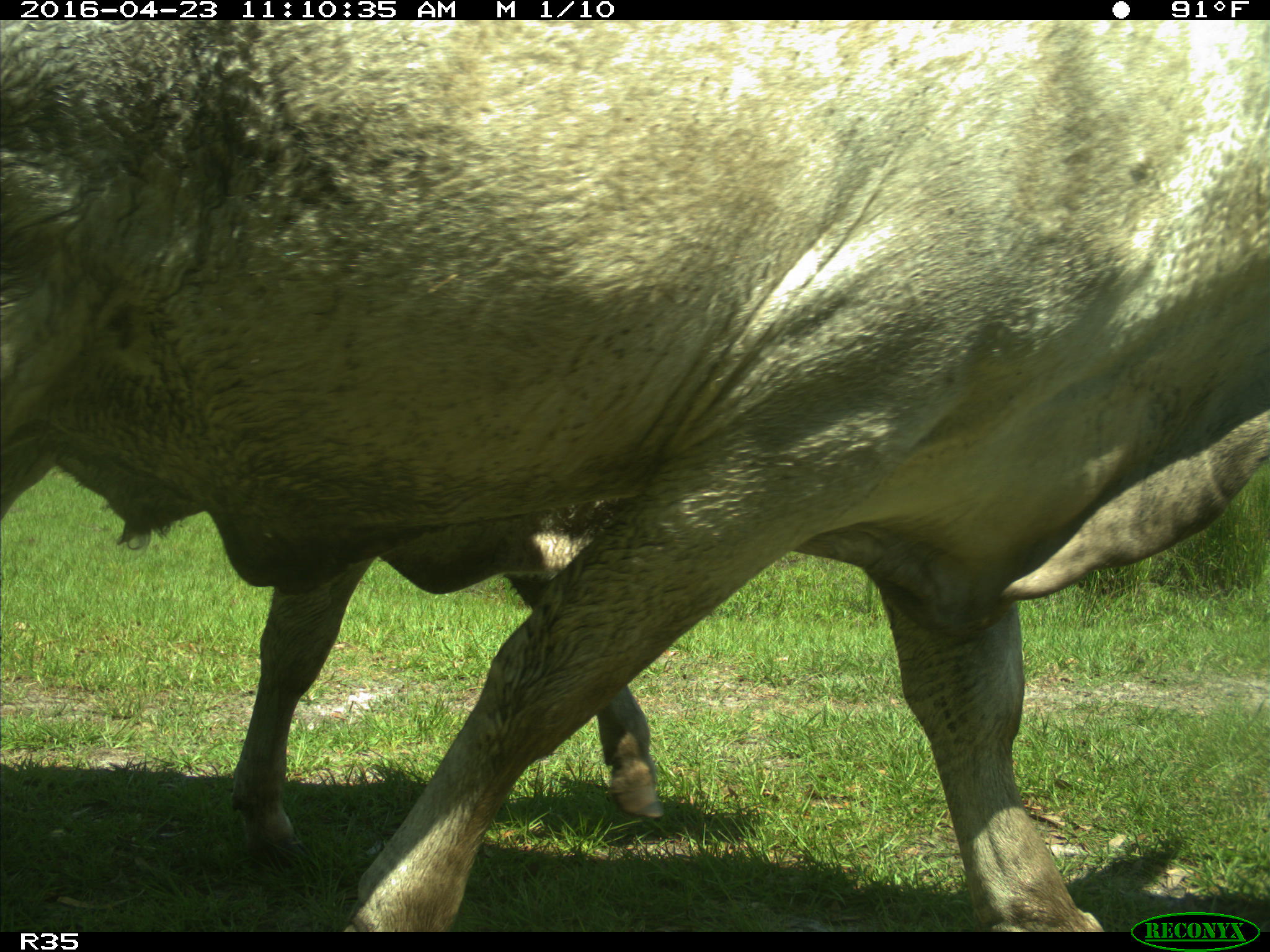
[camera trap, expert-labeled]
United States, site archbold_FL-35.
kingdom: Animalia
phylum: Chordata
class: Mammalia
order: Artiodactyla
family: Bovidae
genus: Bos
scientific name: Bos taurus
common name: domestic cow